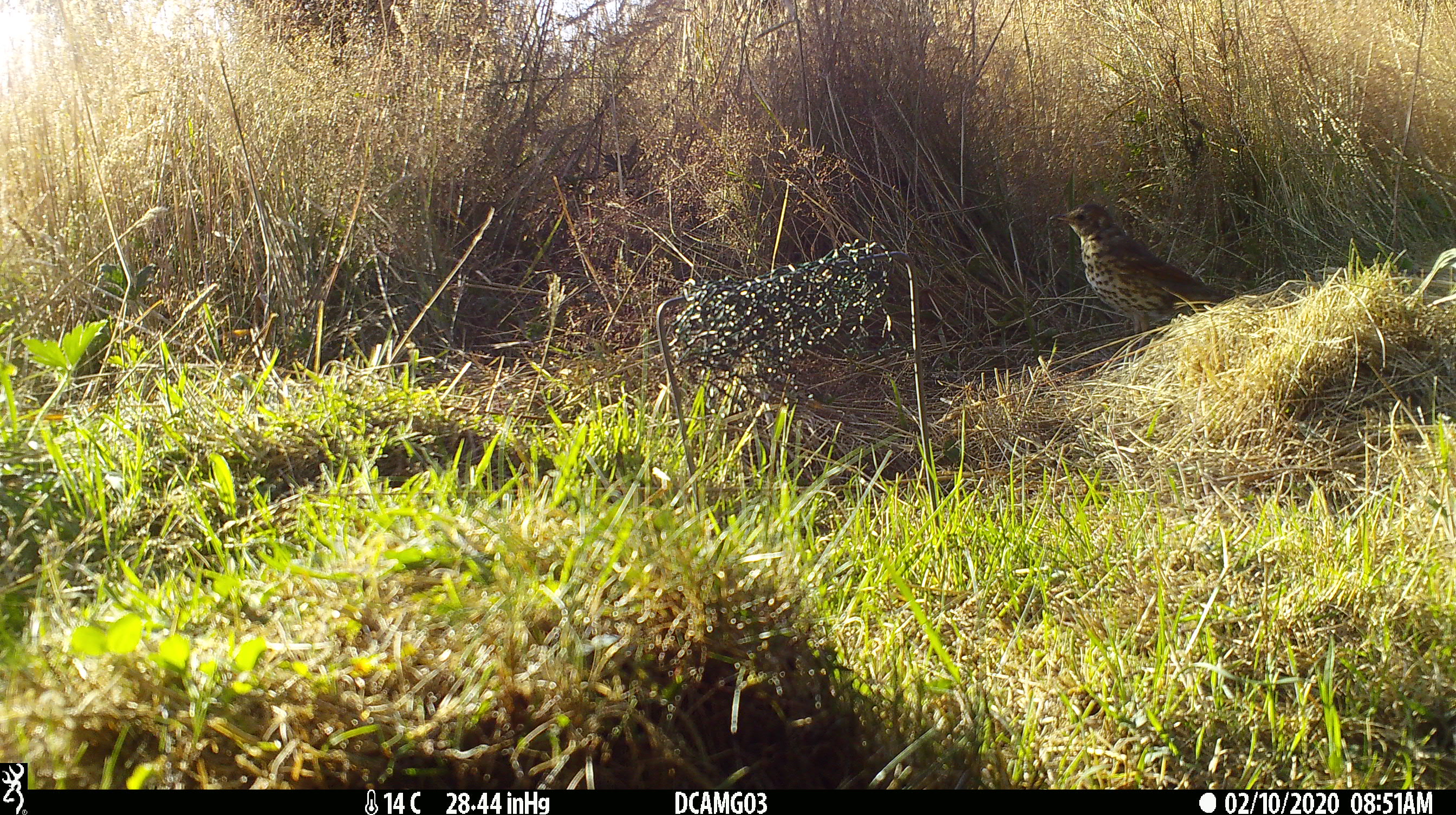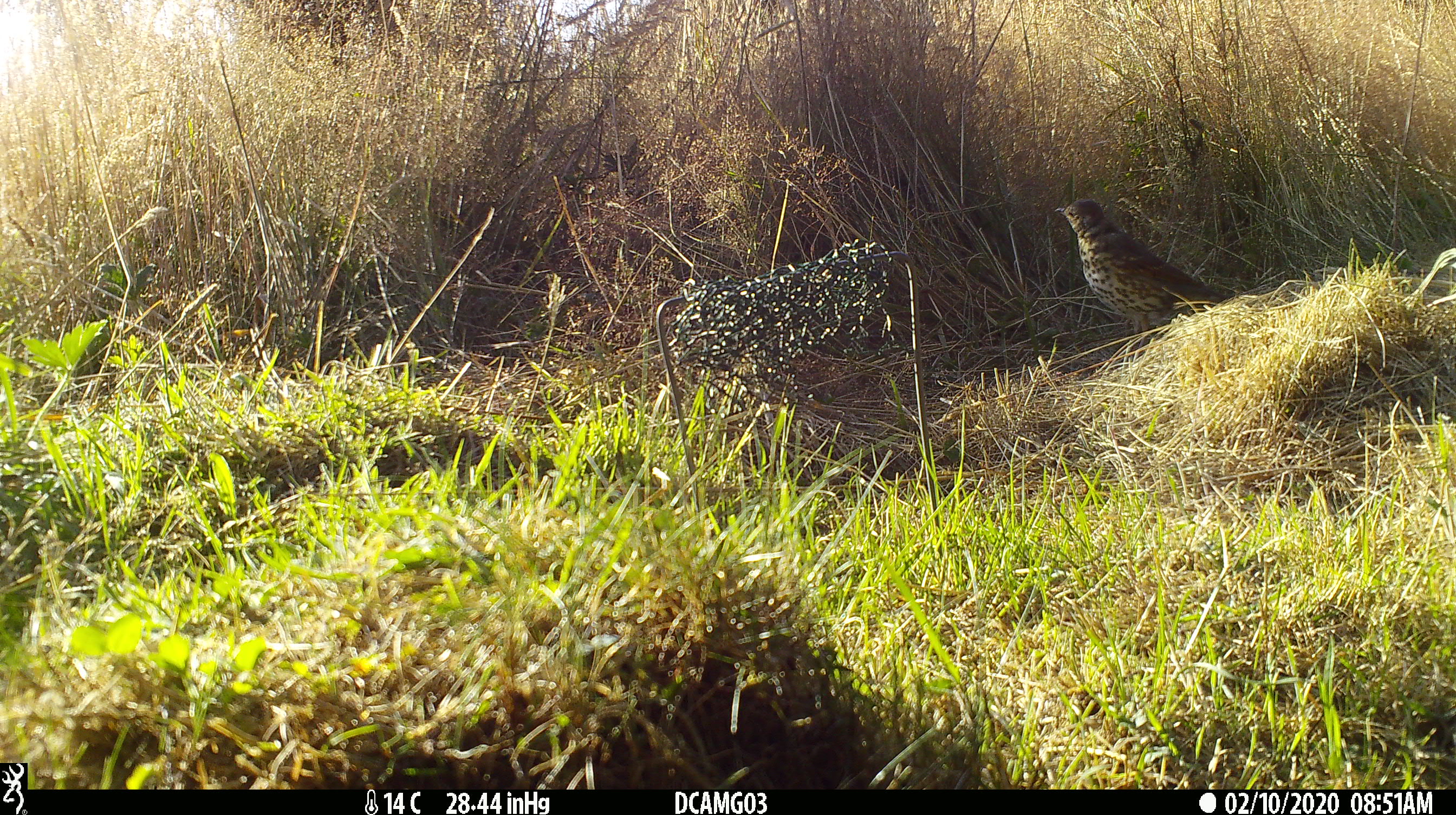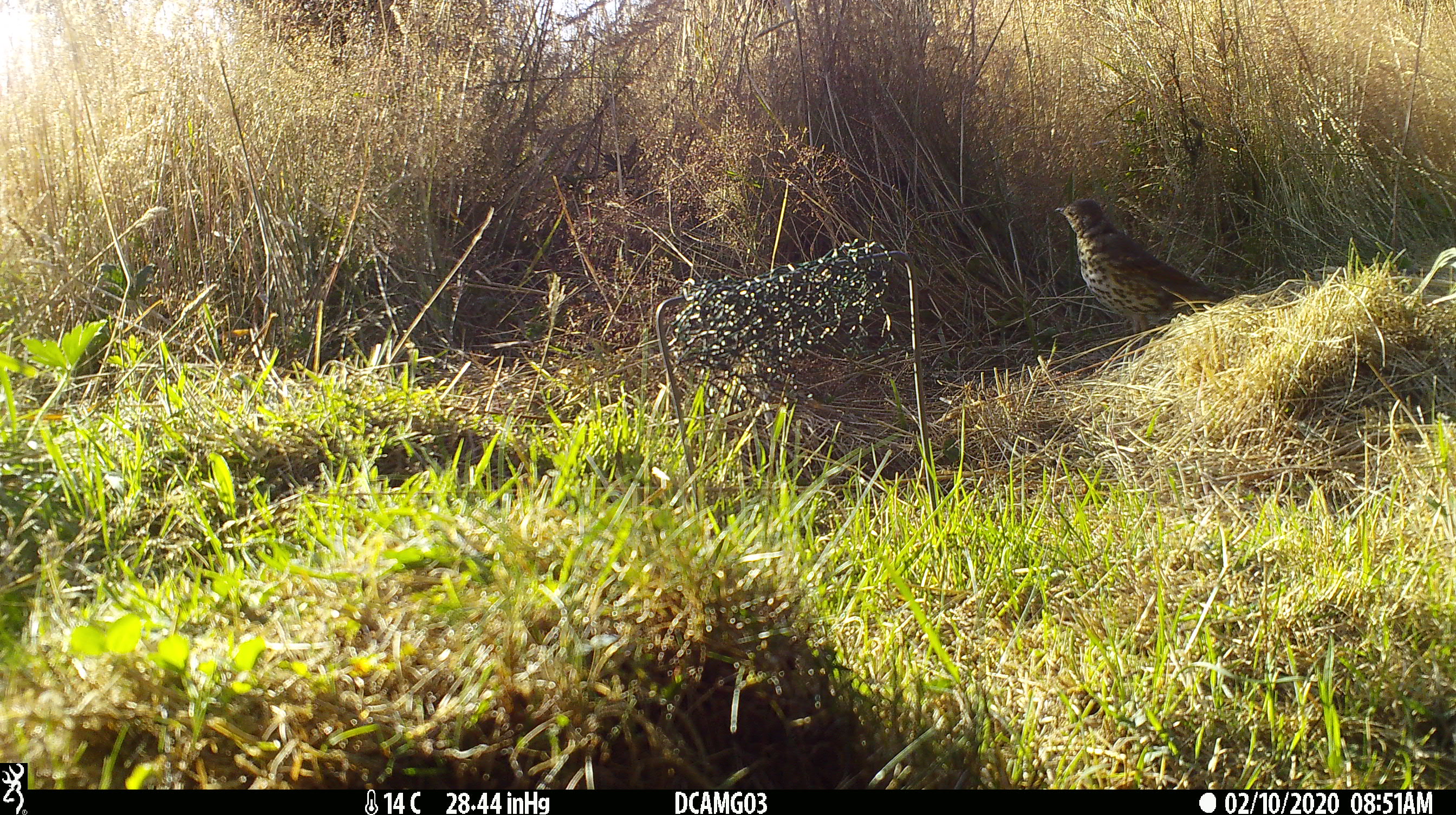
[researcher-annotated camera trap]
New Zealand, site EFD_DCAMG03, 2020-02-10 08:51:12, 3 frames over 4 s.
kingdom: Animalia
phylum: Chordata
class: Aves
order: Passeriformes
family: Turdidae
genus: Turdus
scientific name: Turdus philomelos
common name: song thrush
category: thrush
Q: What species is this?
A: Thrush (song thrush) (Turdus philomelos).